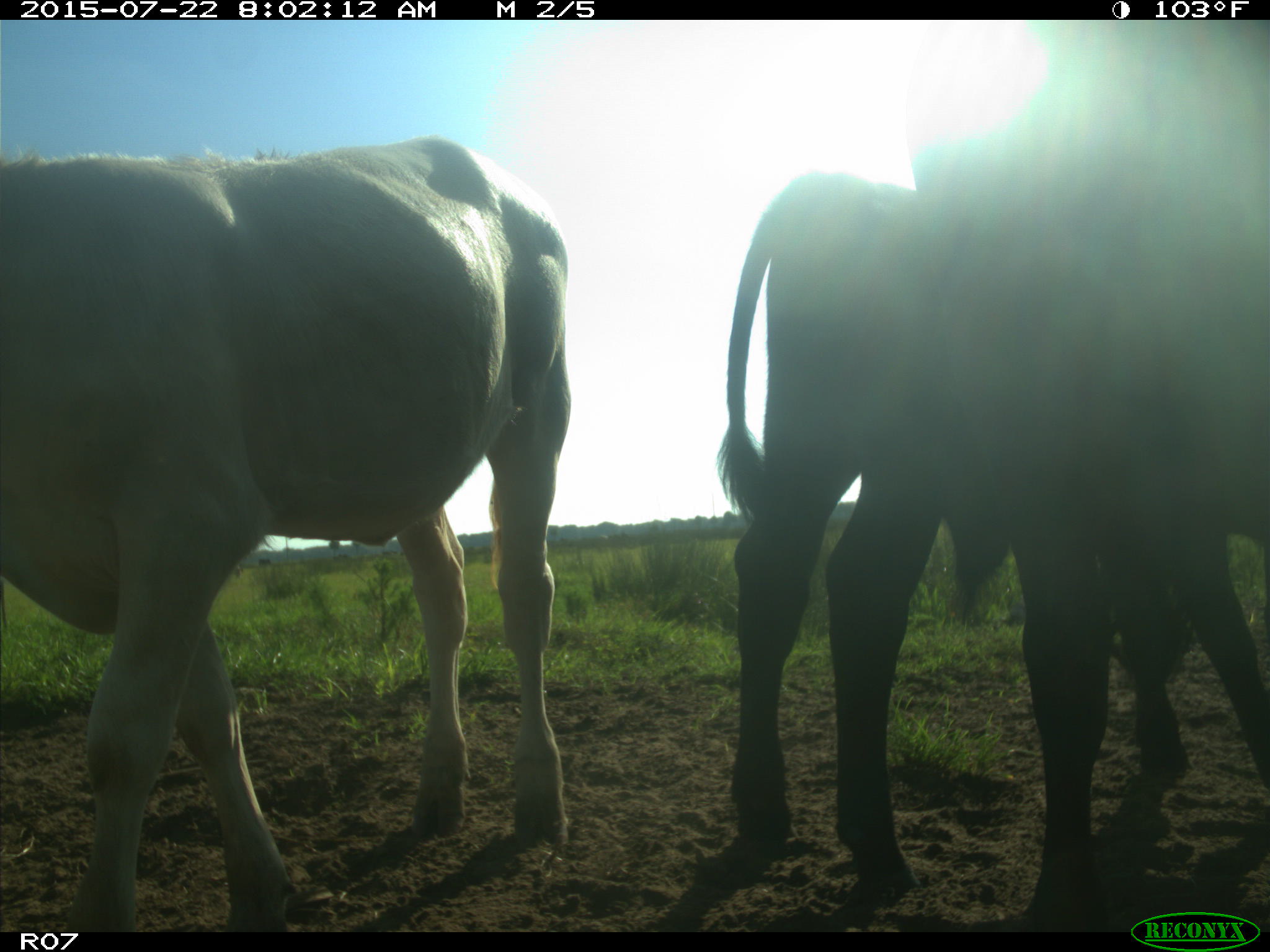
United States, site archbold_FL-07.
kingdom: Animalia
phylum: Chordata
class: Mammalia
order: Artiodactyla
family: Cervidae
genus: Odocoileus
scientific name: Odocoileus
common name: deer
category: unidentified deer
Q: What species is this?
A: Unidentified deer (deer) (Odocoileus).